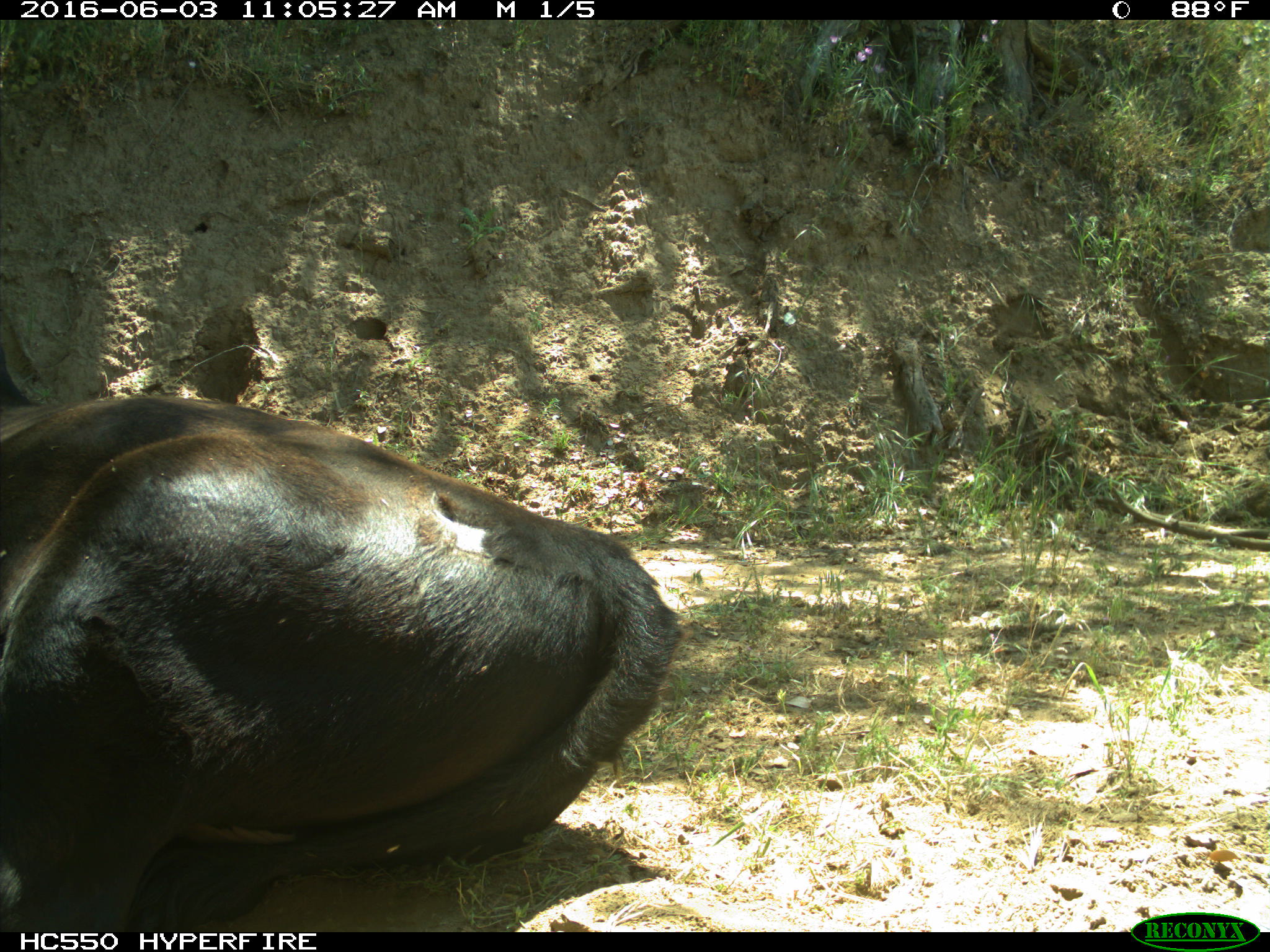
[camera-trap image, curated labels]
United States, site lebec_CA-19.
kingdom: Animalia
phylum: Chordata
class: Mammalia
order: Artiodactyla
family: Bovidae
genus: Bos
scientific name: Bos taurus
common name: domestic cow